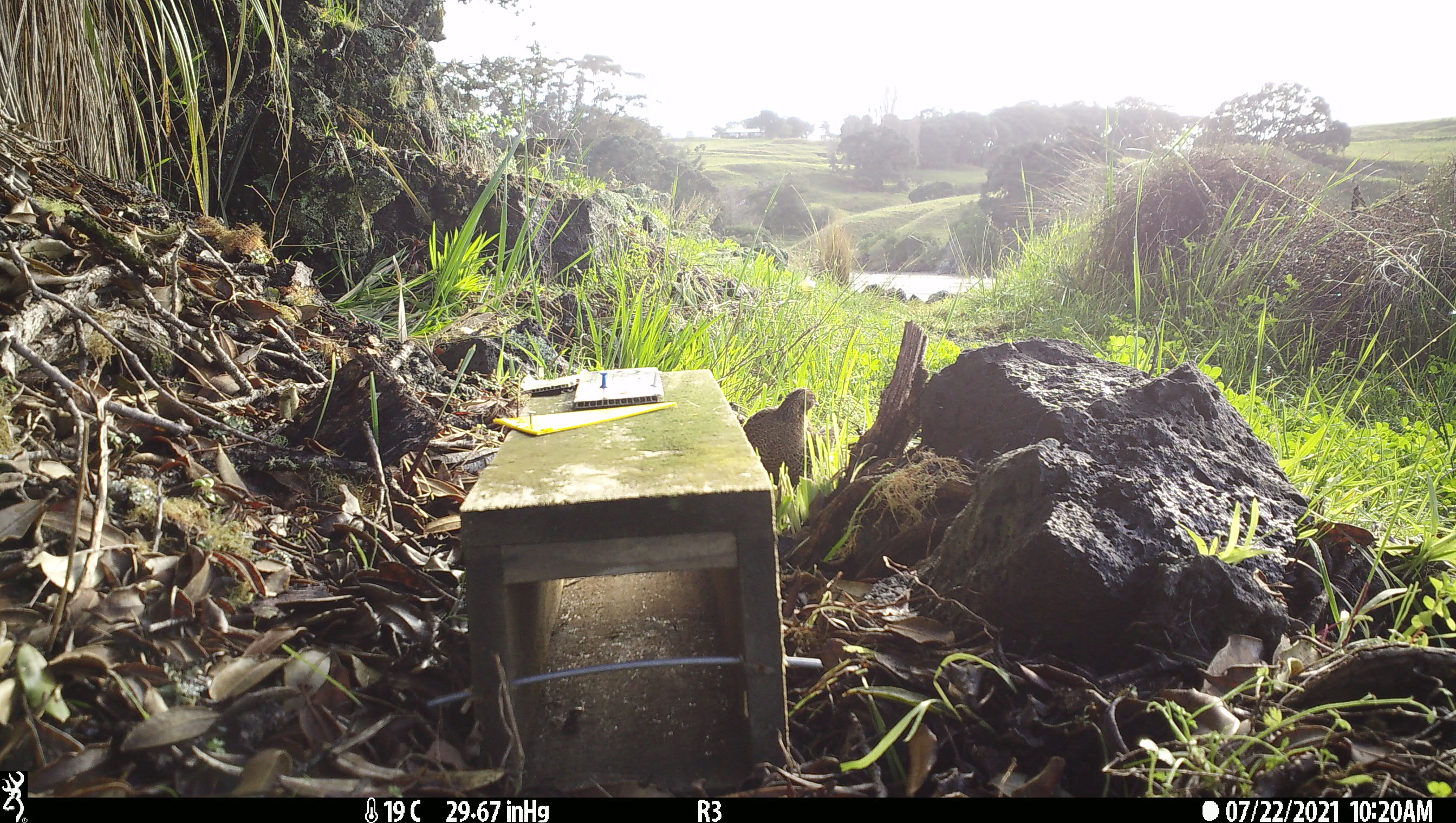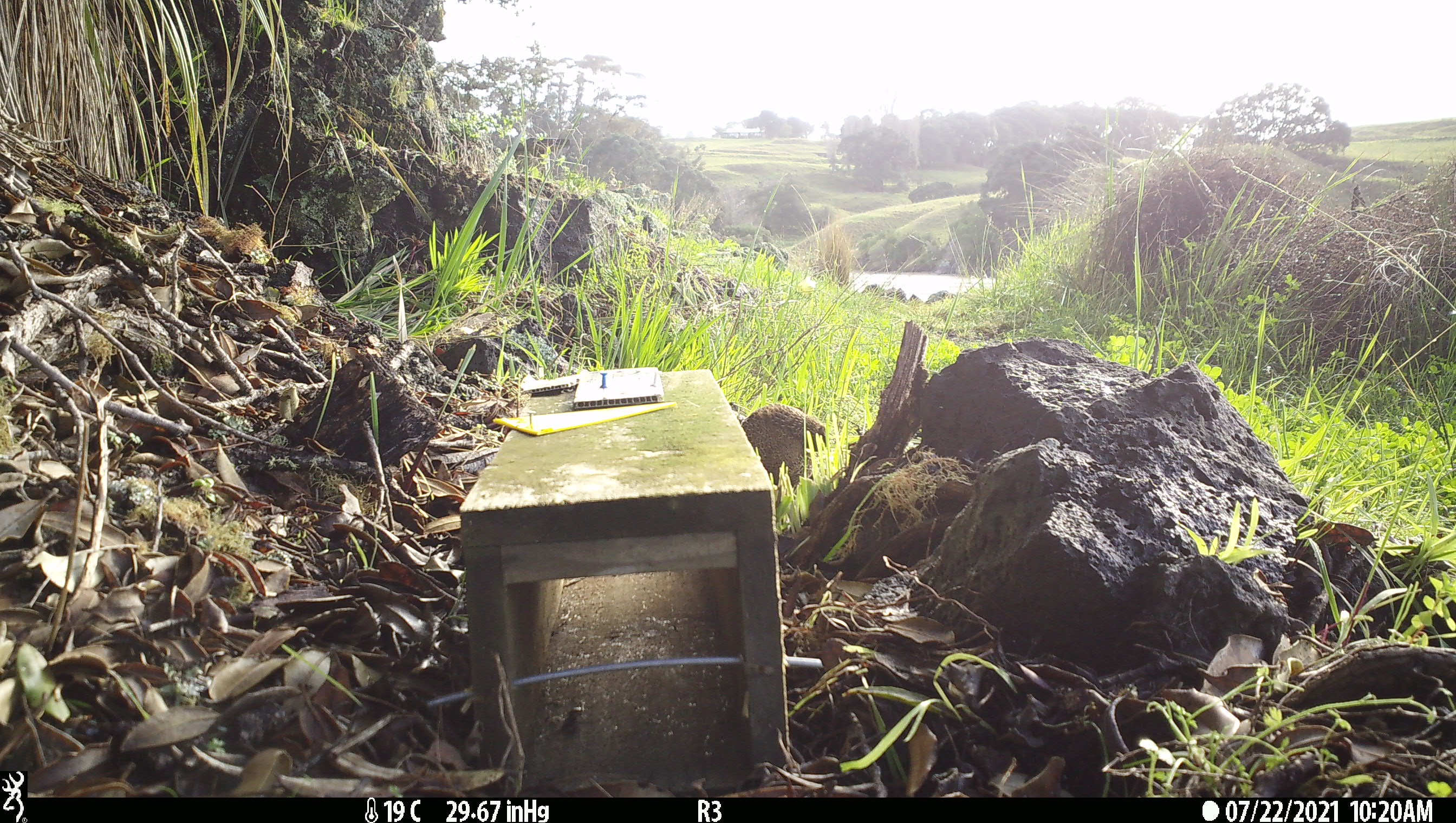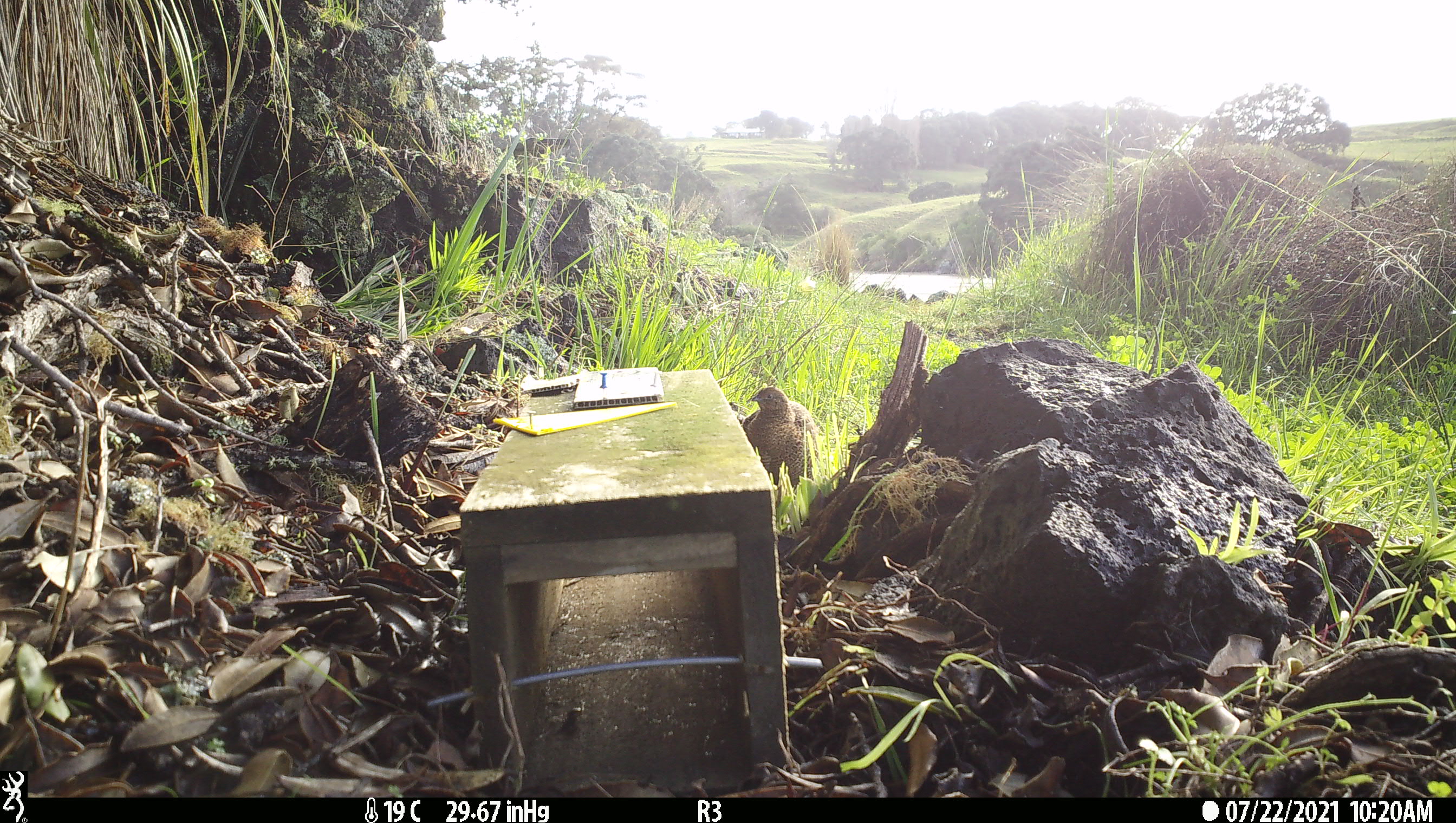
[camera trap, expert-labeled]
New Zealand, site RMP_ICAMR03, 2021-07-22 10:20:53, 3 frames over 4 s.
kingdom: Animalia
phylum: Chordata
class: Aves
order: Galliformes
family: Phasianidae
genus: Synoicus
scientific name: Synoicus ypsilophorus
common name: brown quail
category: quail brown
Quail brown (brown quail) (Synoicus ypsilophorus).